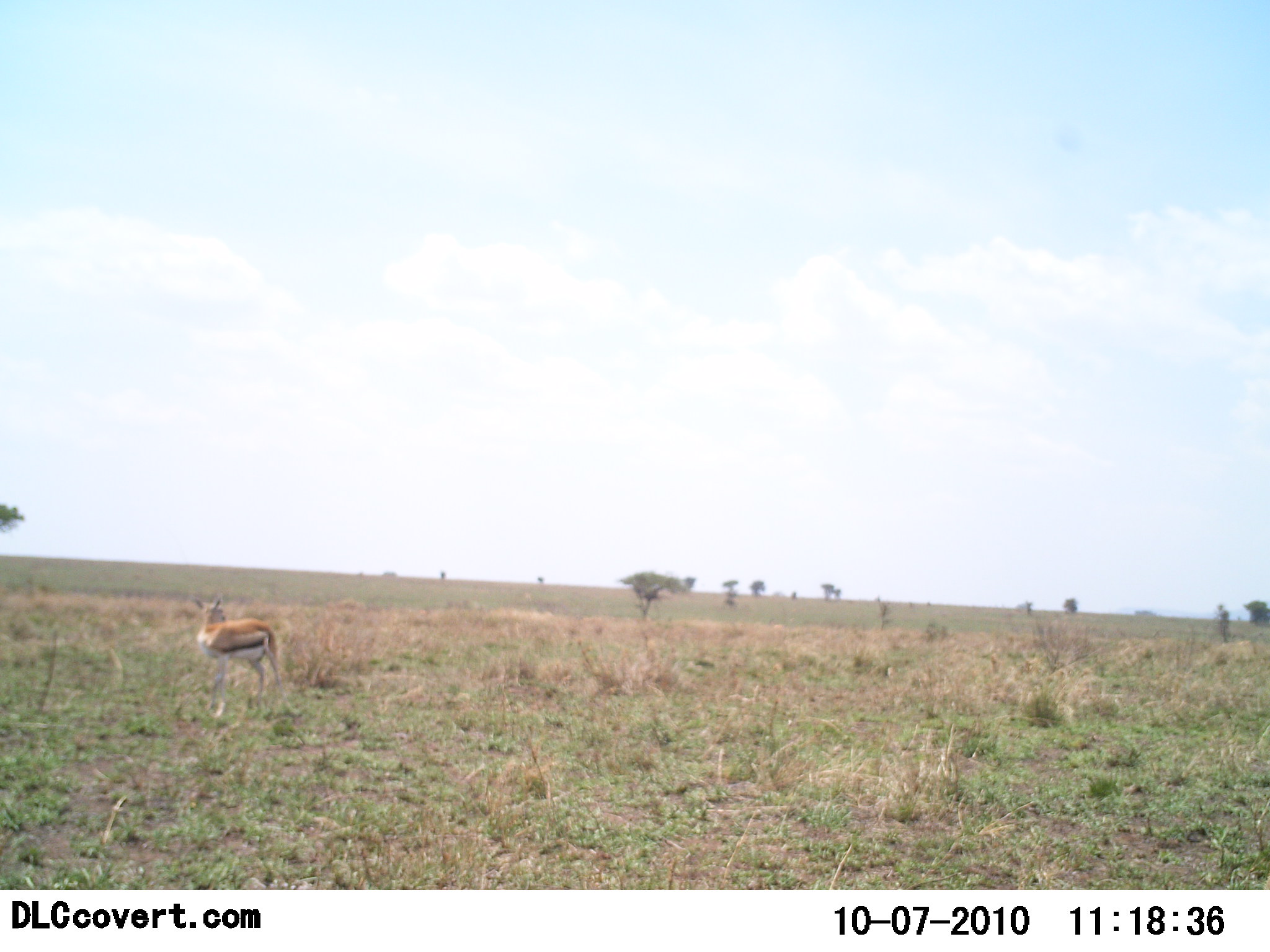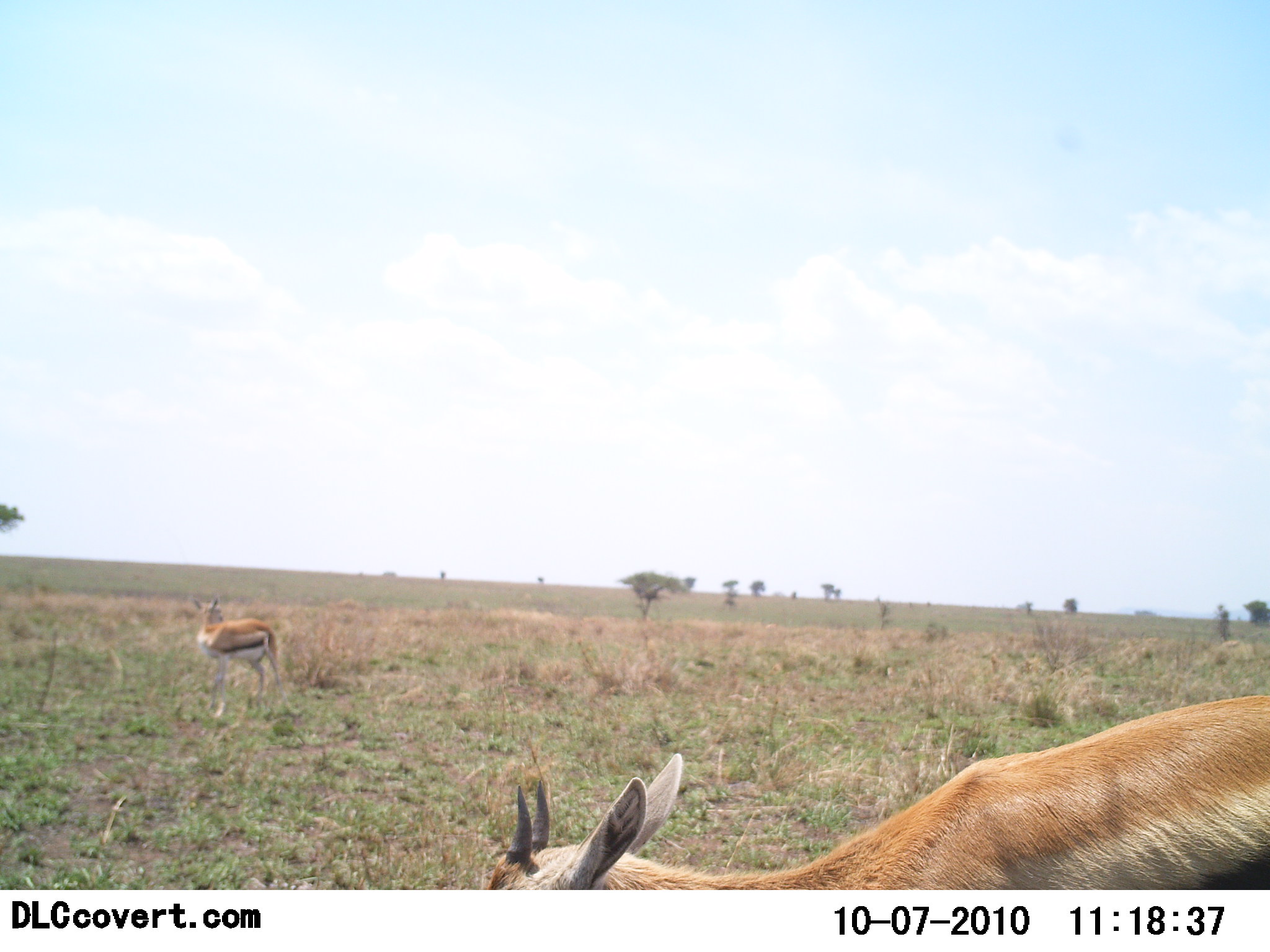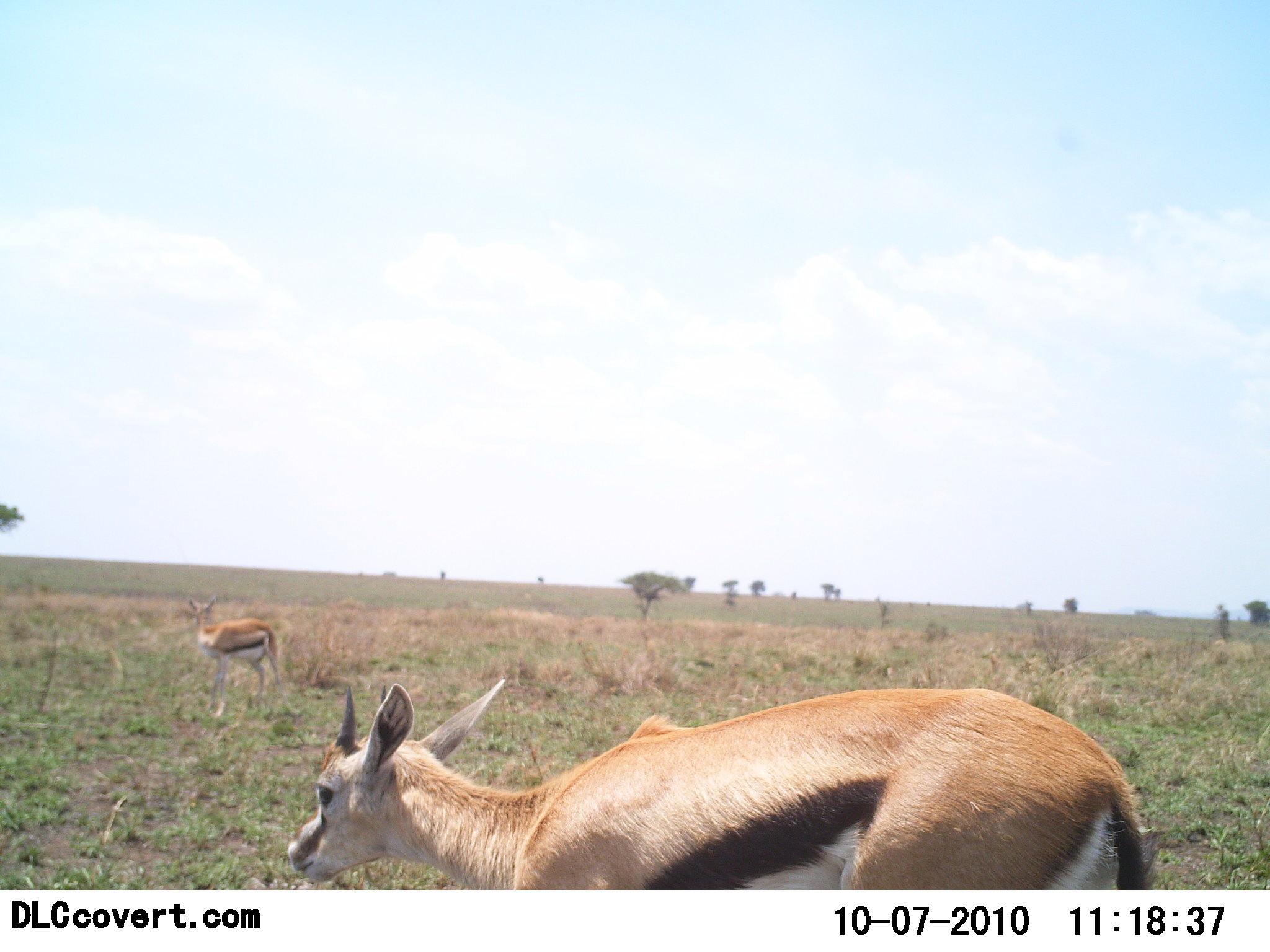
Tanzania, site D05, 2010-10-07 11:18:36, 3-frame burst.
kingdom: Animalia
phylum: Chordata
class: Mammalia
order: Artiodactyla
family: Bovidae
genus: Eudorcas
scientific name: Eudorcas thomsonii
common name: thomson's gazelle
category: gazellethomsons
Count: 2.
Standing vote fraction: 76%.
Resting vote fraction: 0%.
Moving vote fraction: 65%.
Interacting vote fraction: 0%.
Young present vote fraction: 0%.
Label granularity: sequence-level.